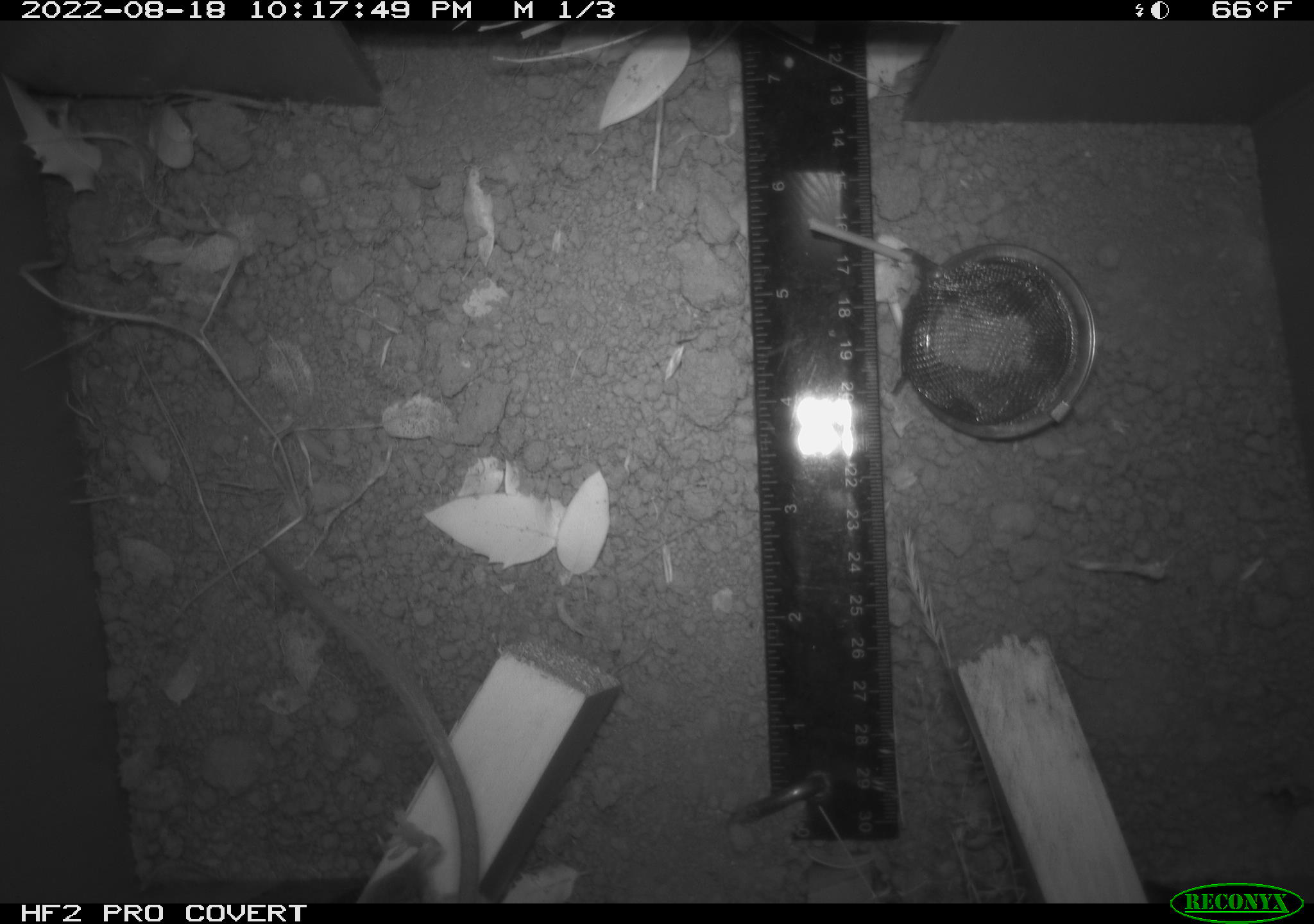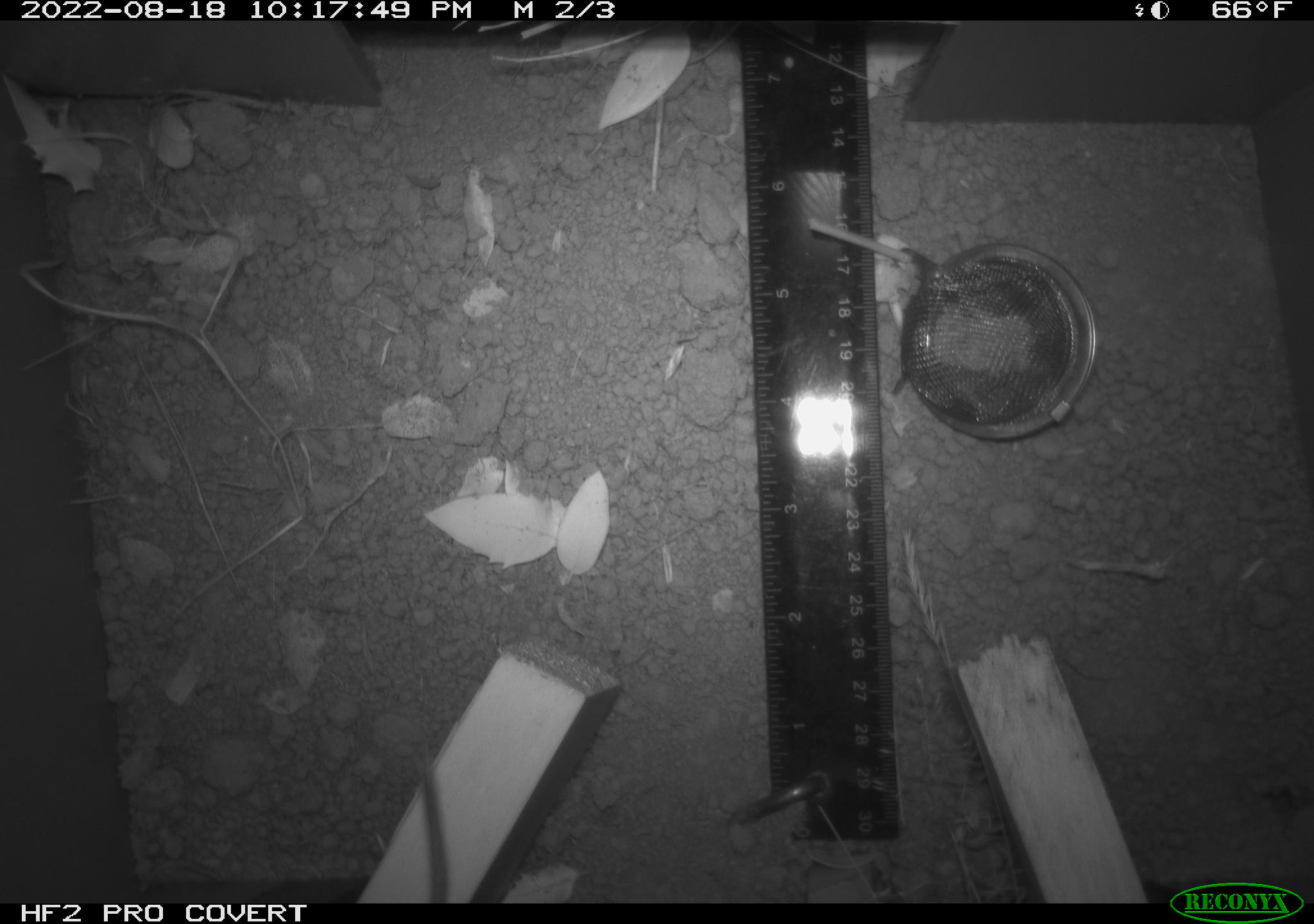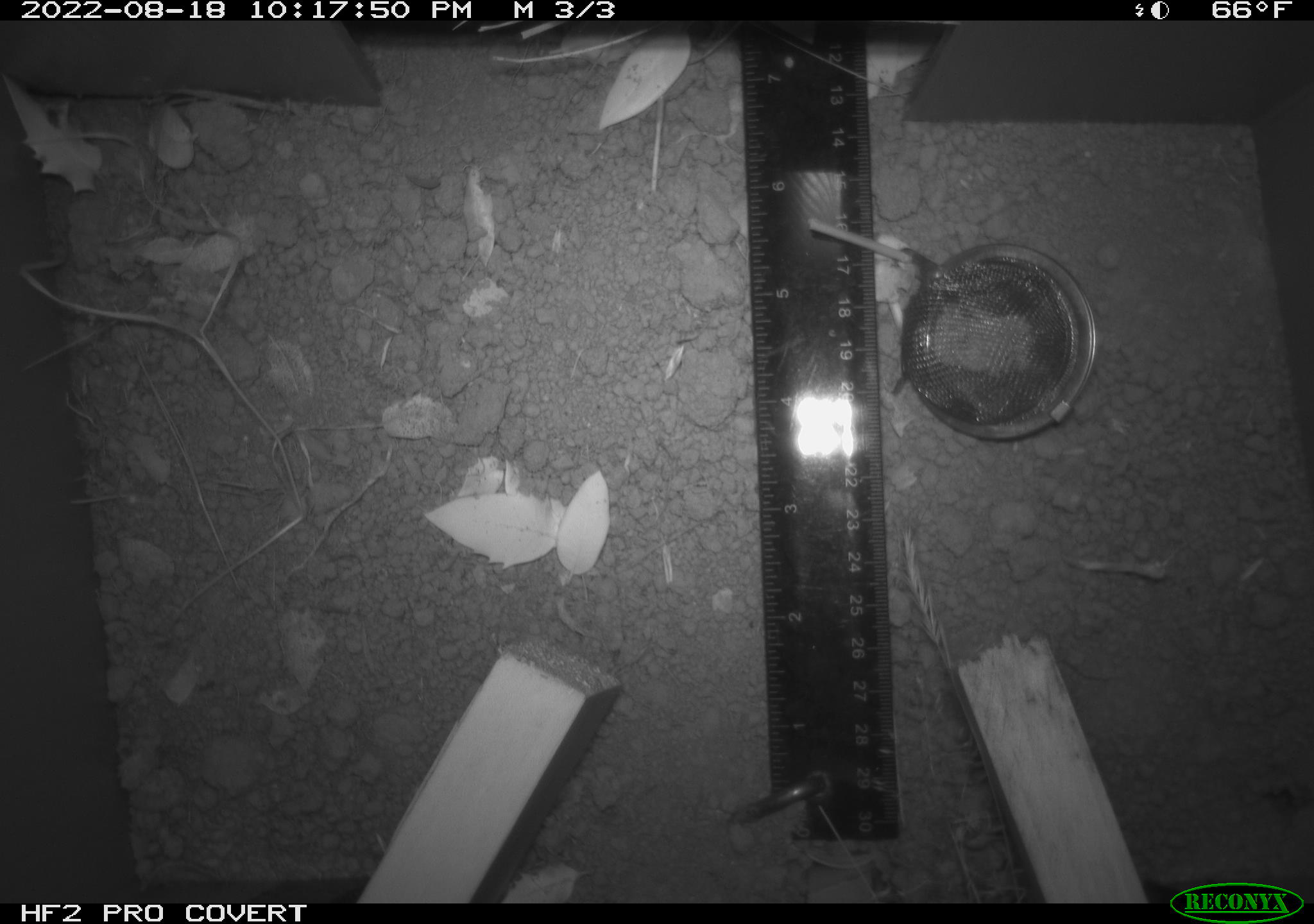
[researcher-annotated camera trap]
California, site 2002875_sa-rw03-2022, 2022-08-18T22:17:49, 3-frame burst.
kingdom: Animalia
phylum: Chordata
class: Mammalia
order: Rodentia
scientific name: Rodentia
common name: mouse species